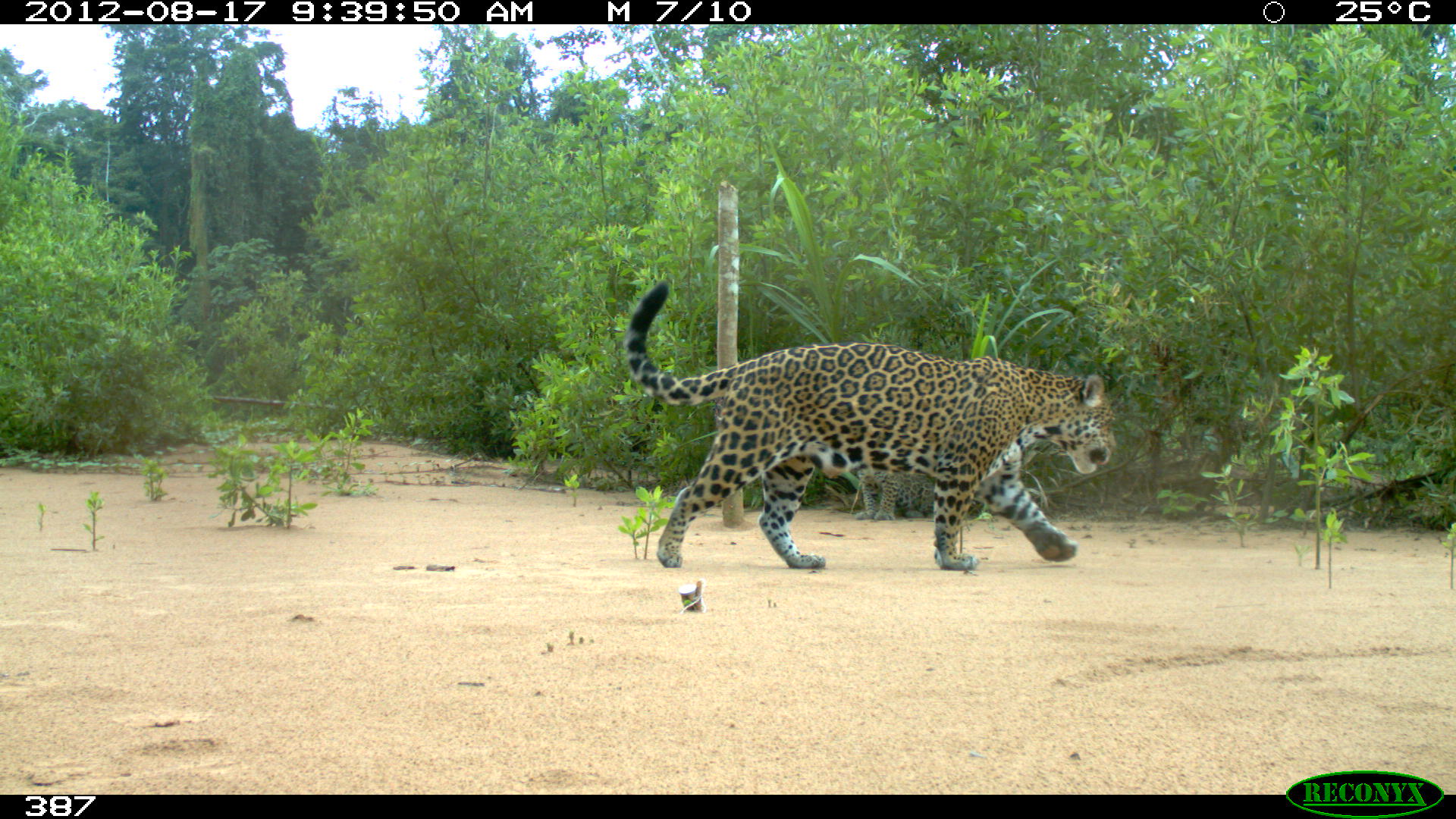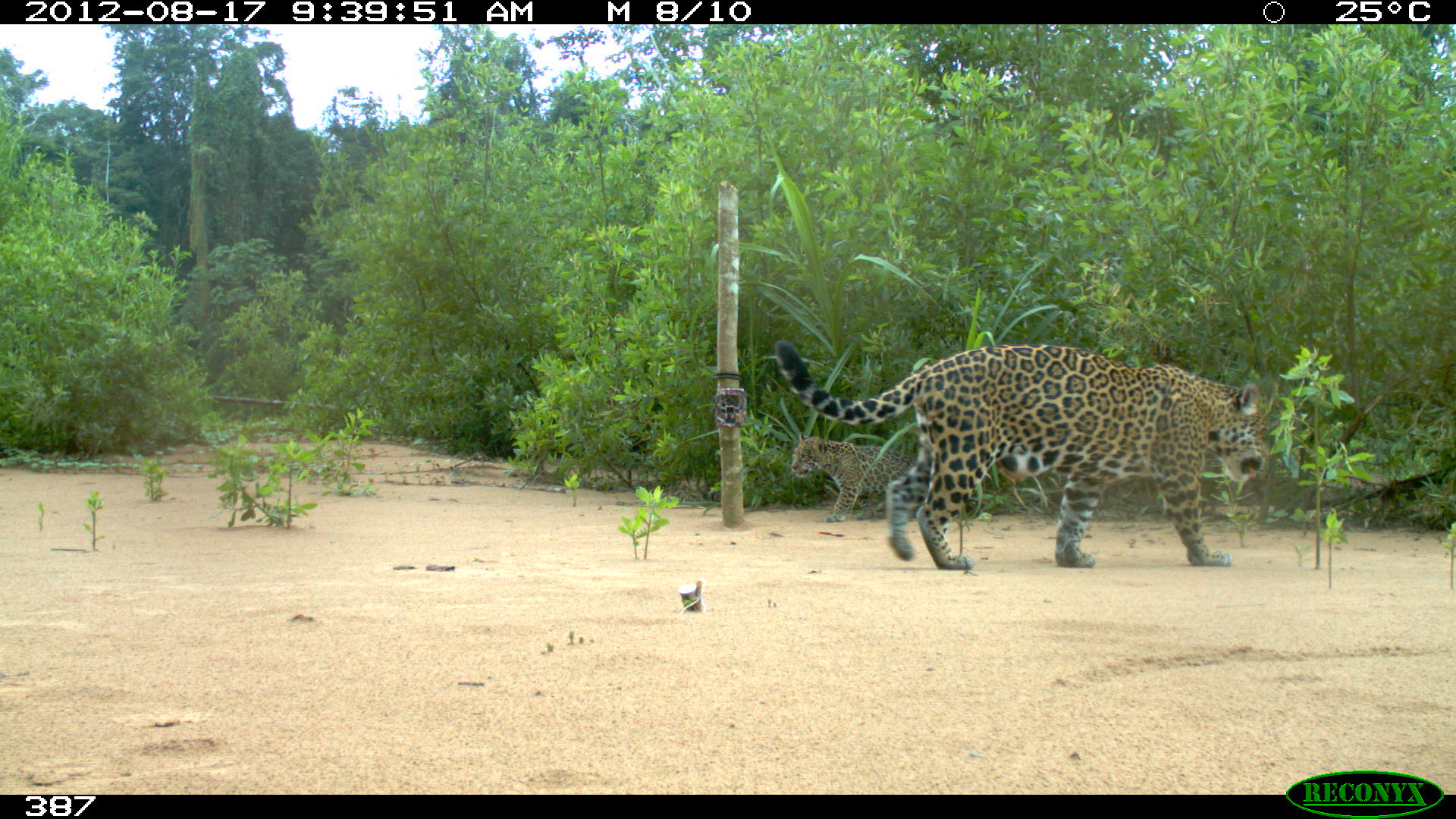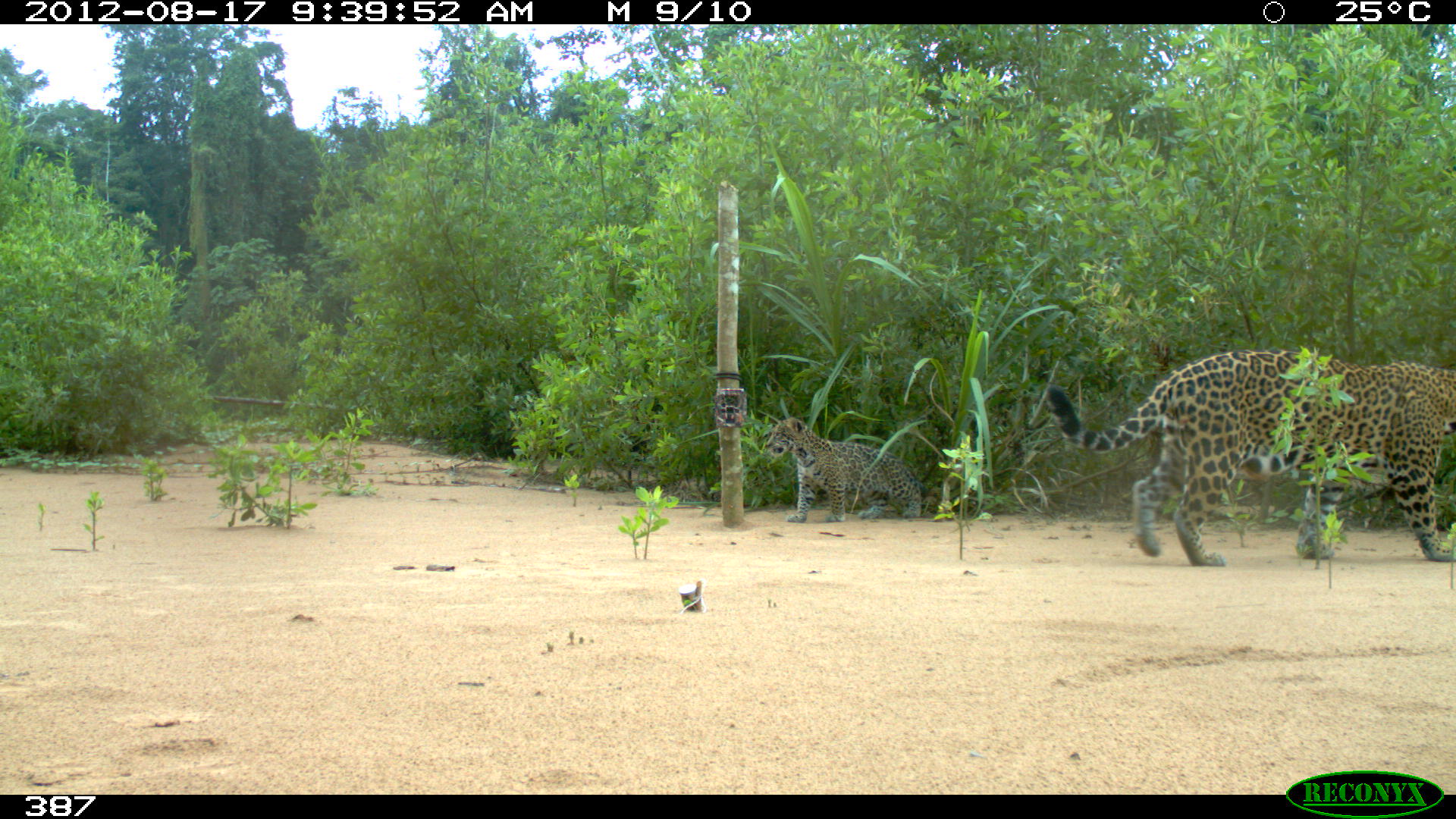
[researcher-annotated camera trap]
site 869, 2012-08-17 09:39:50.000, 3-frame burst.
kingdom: Animalia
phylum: Chordata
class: Mammalia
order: Carnivora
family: Felidae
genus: Panthera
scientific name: Panthera onca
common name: jaguar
Panthera onca (jaguar).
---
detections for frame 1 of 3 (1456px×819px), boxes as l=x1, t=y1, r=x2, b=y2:
panthera onca: l=622, t=278, r=1118, b=570; l=855, t=470, r=933, b=520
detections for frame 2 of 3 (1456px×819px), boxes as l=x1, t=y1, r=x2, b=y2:
panthera onca: l=771, t=338, r=1270, b=568; l=788, t=431, r=915, b=523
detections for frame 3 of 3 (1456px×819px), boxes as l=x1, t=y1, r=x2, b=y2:
panthera onca: l=1043, t=347, r=1456, b=566; l=763, t=416, r=940, b=522